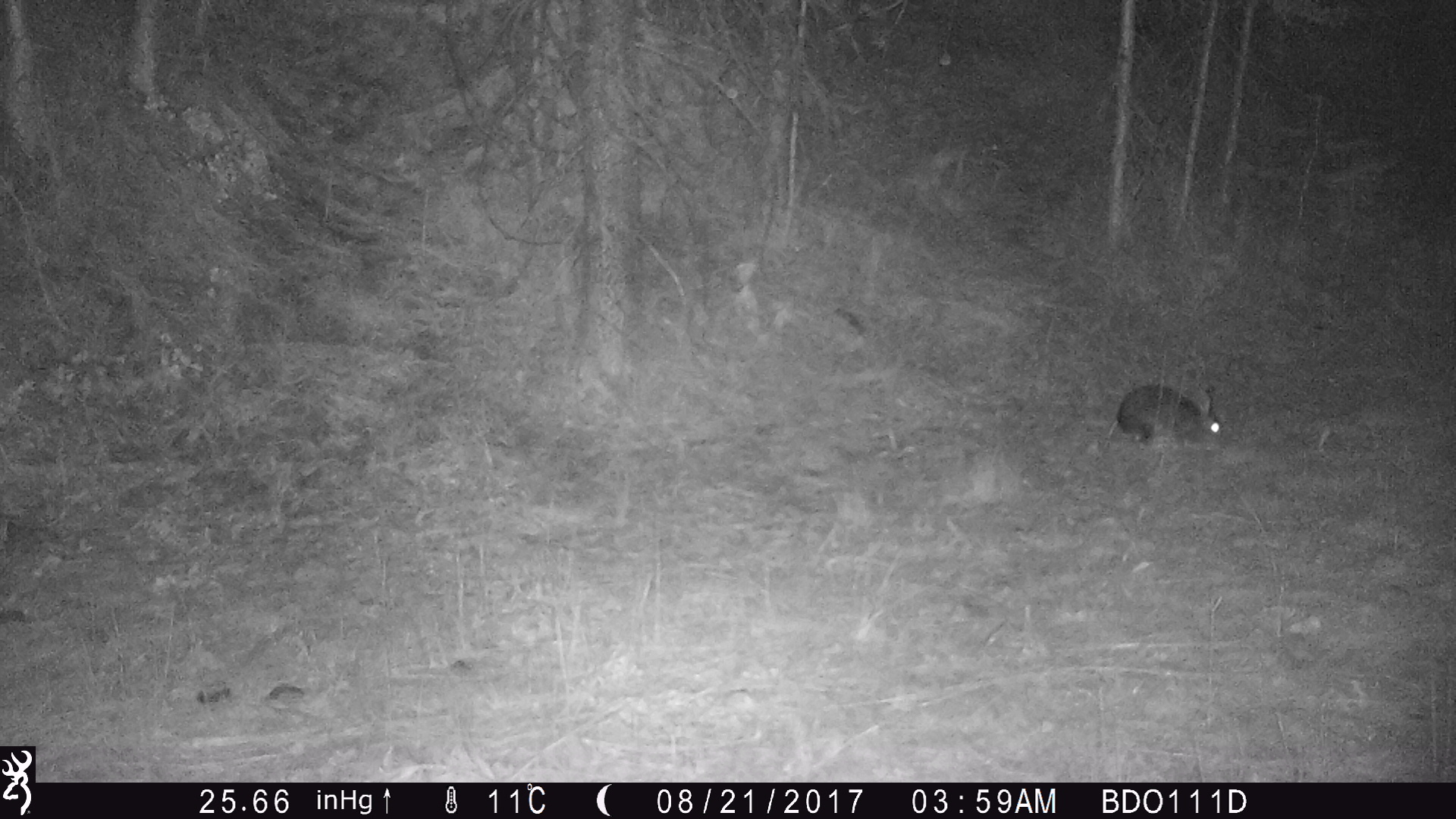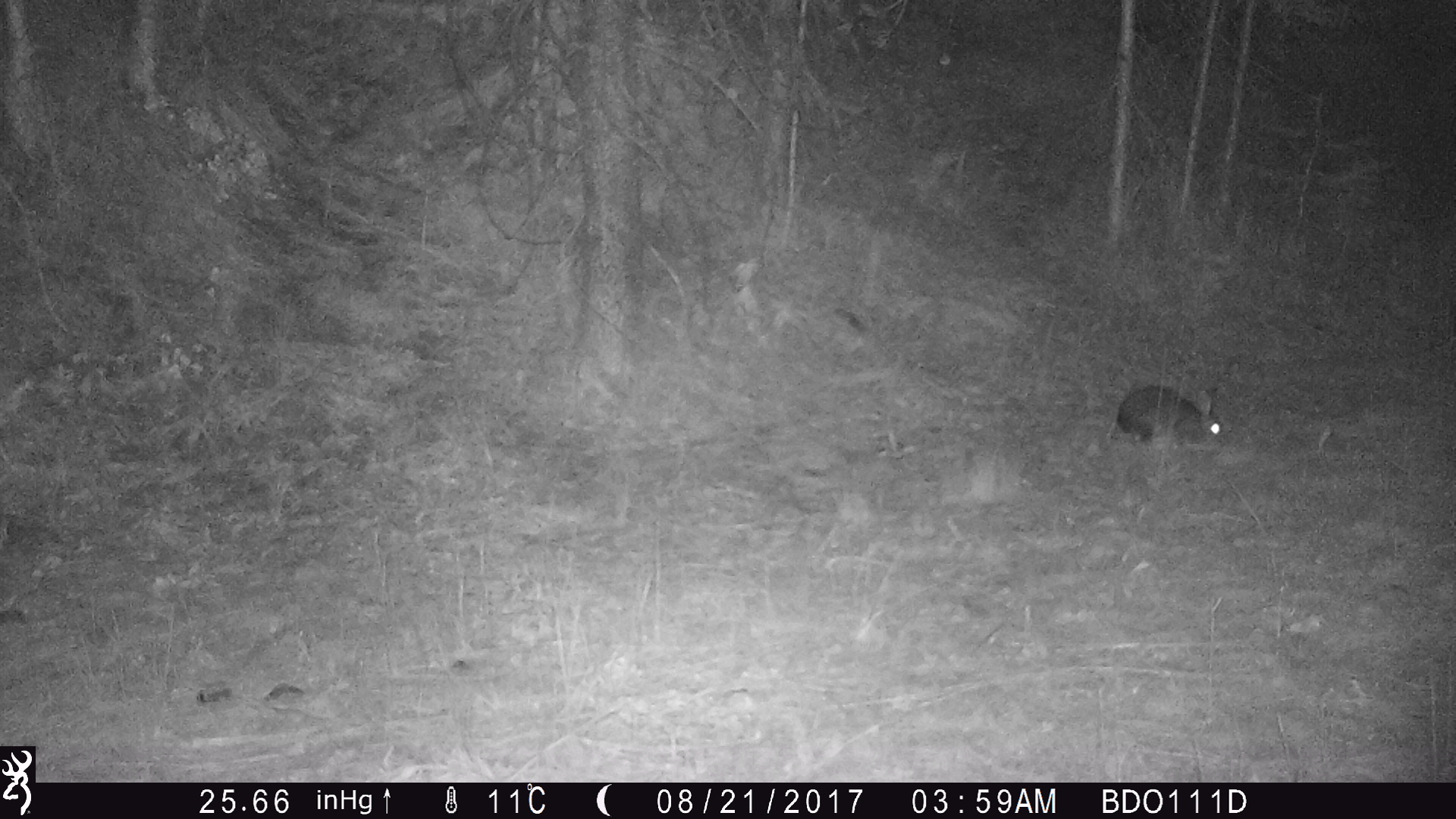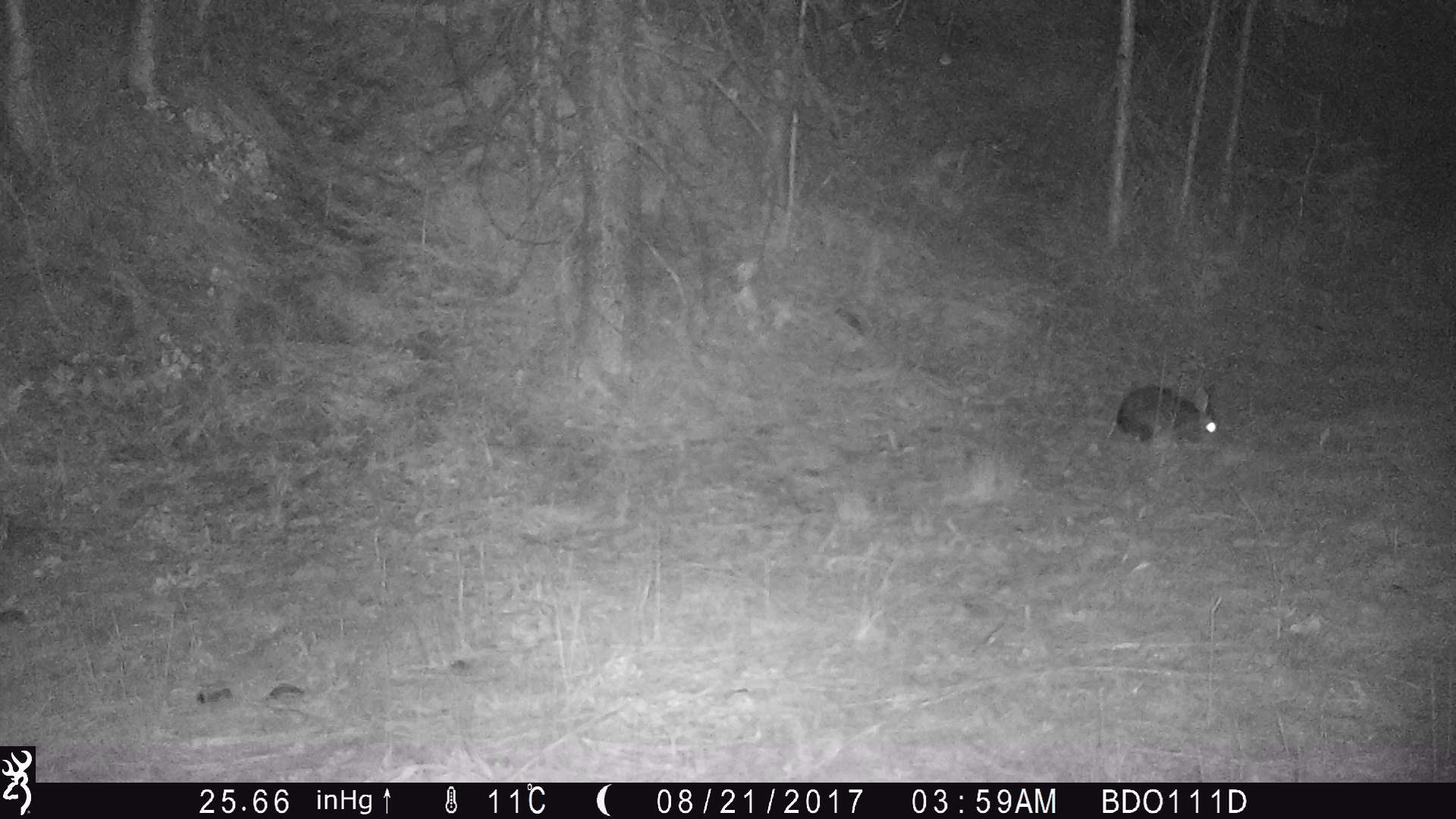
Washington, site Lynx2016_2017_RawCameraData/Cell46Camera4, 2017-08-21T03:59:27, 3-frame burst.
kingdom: Animalia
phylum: Chordata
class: Mammalia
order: Lagomorpha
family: Leporidae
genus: Lepus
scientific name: Lepus americanus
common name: snowshoe hare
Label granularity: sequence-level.